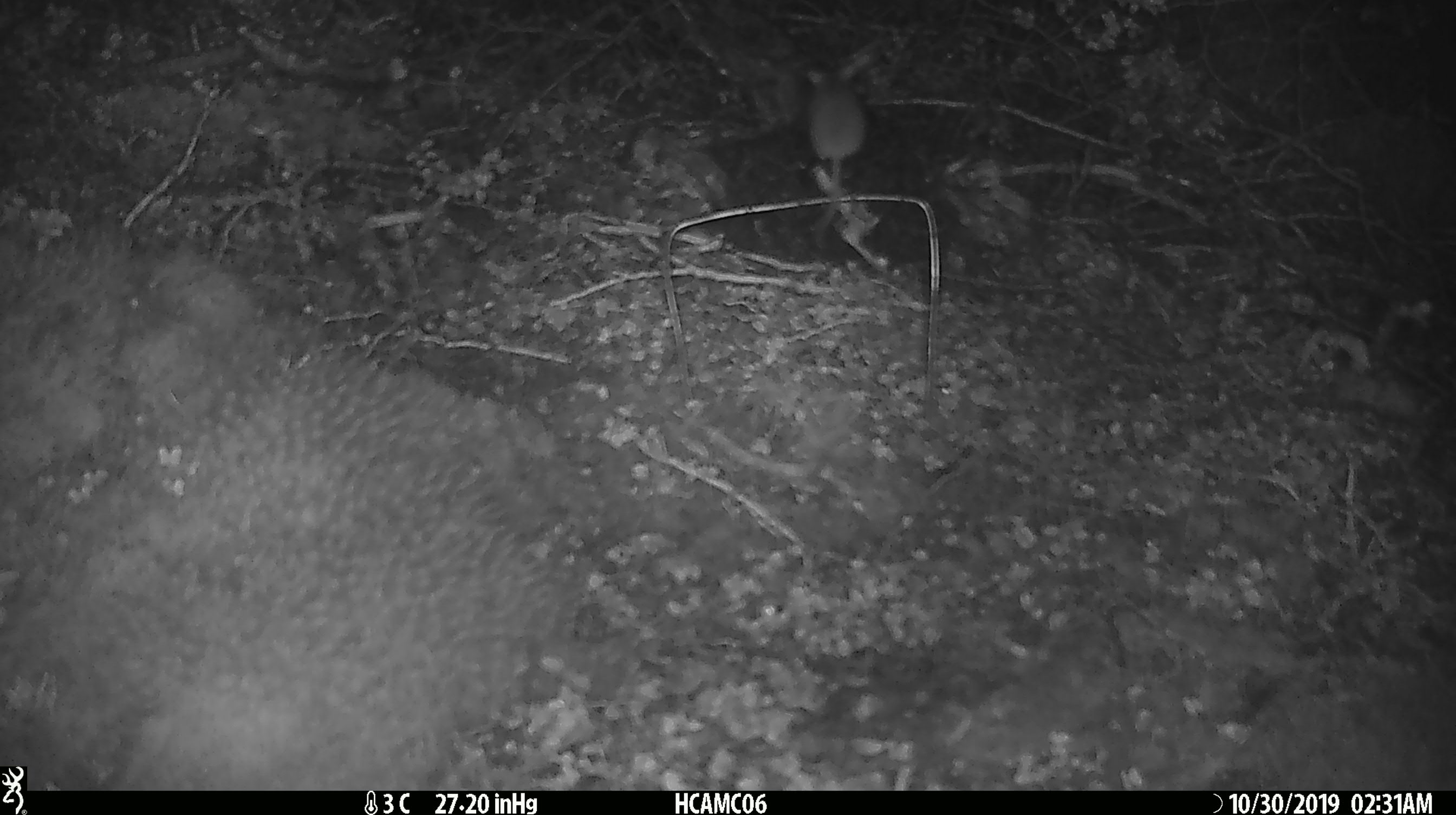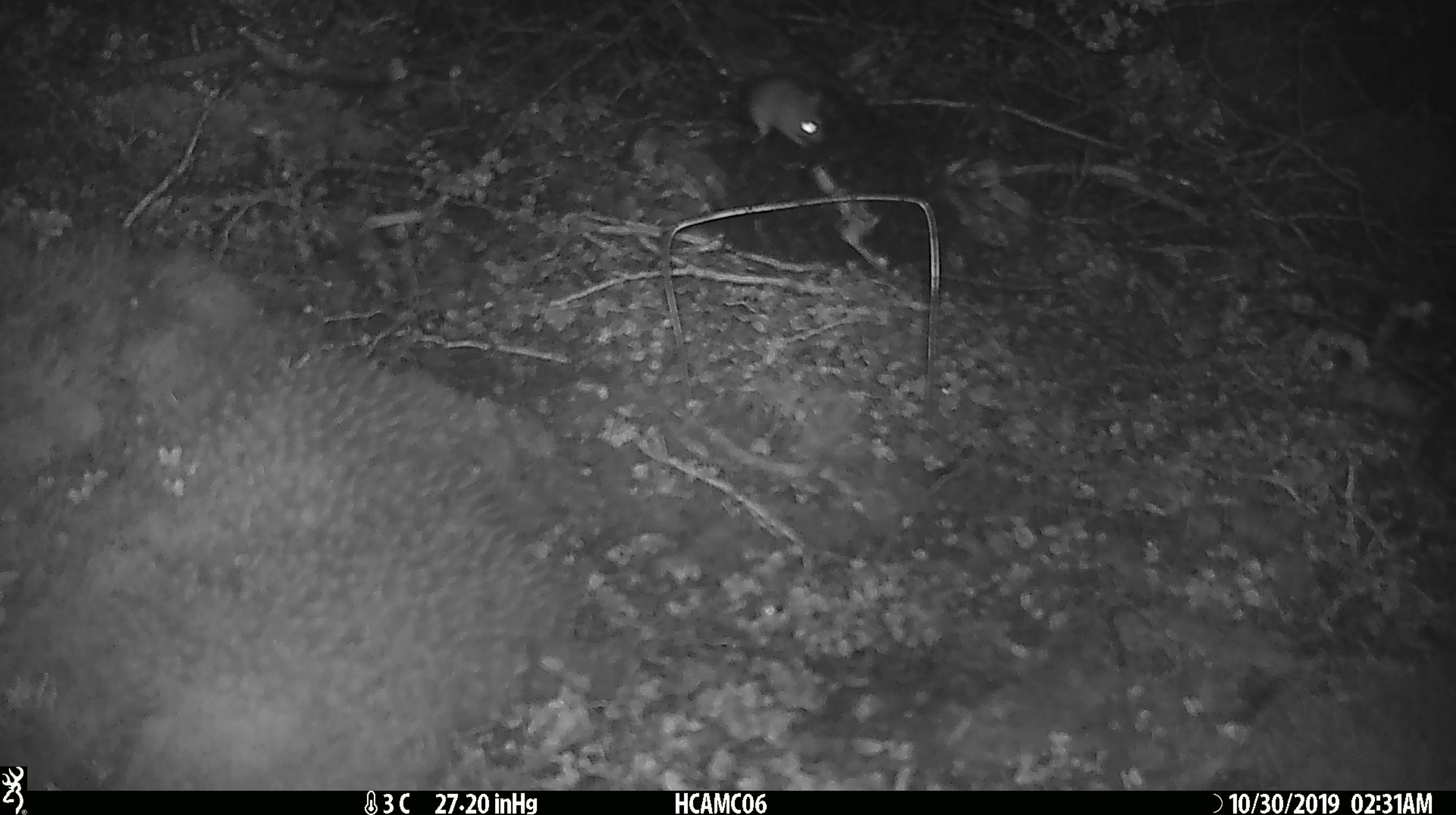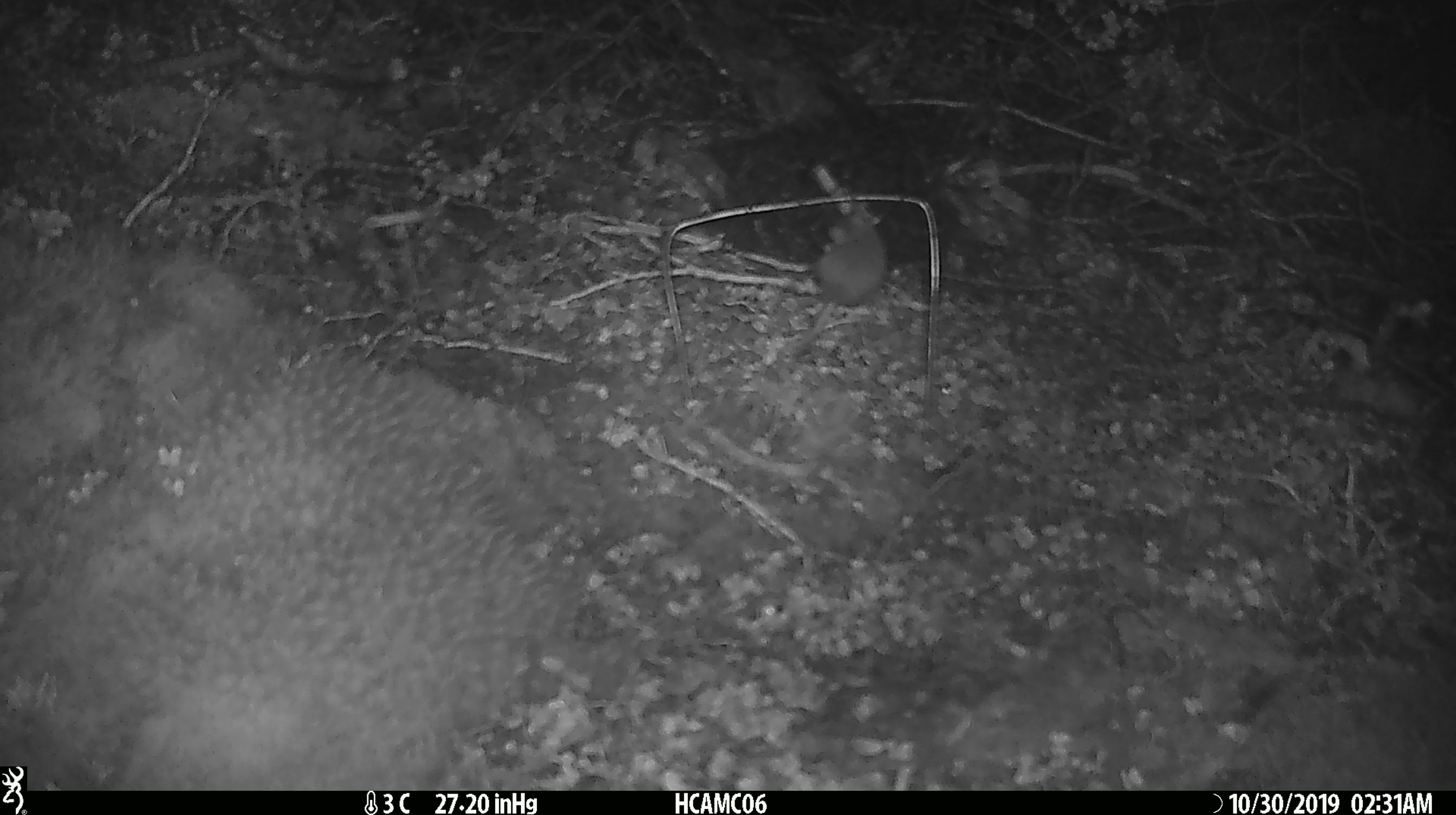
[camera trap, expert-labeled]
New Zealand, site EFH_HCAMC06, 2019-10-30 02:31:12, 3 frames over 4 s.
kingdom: Animalia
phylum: Chordata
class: Mammalia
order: Rodentia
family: Muridae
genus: Mus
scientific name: Mus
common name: mouse